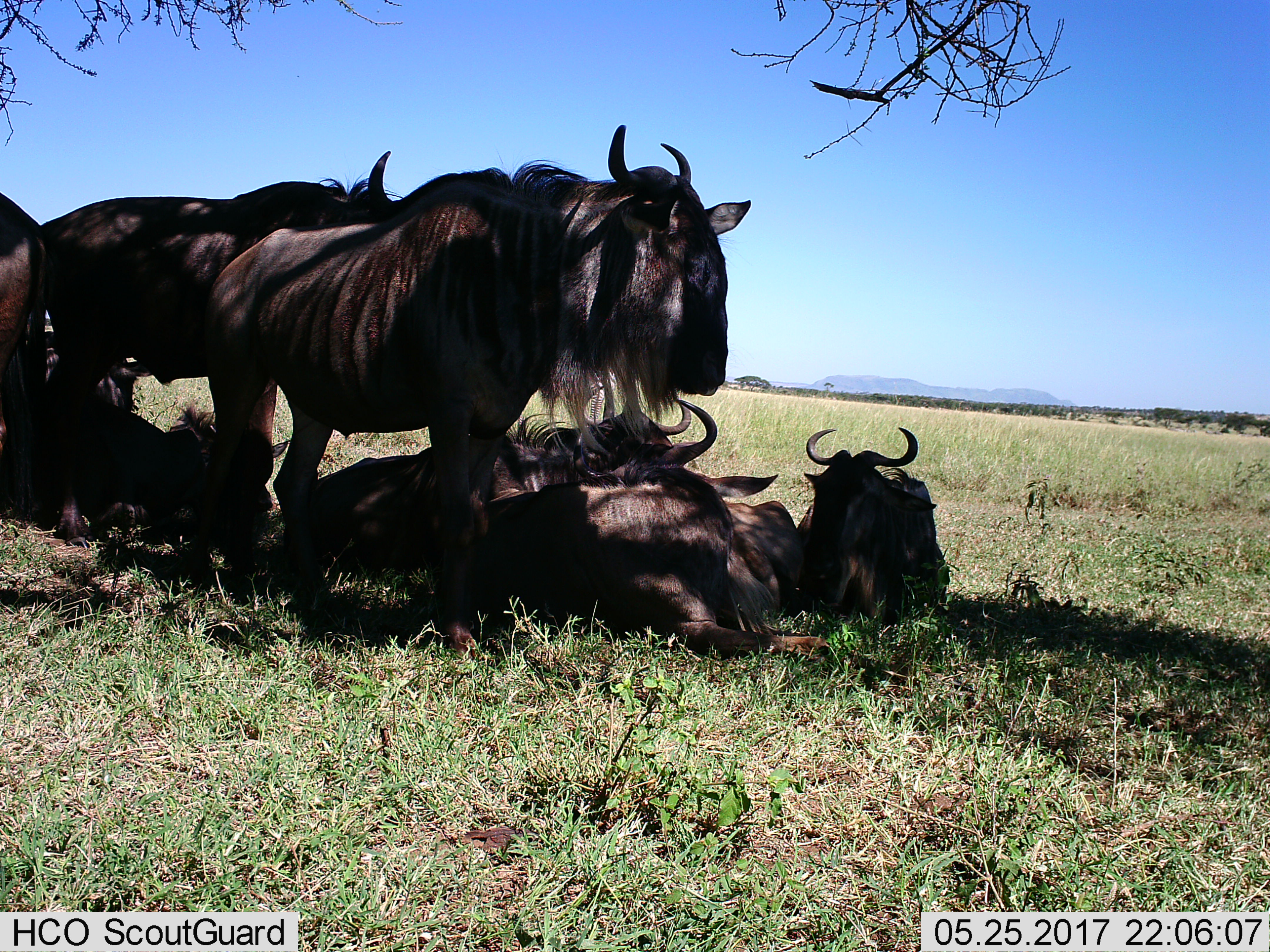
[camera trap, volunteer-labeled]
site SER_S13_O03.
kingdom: Animalia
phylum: Chordata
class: Mammalia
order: Artiodactyla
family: Bovidae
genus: Connochaetes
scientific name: Connochaetes taurinus taurinus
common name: blue wildebeest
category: wildebeestblue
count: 5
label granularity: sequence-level